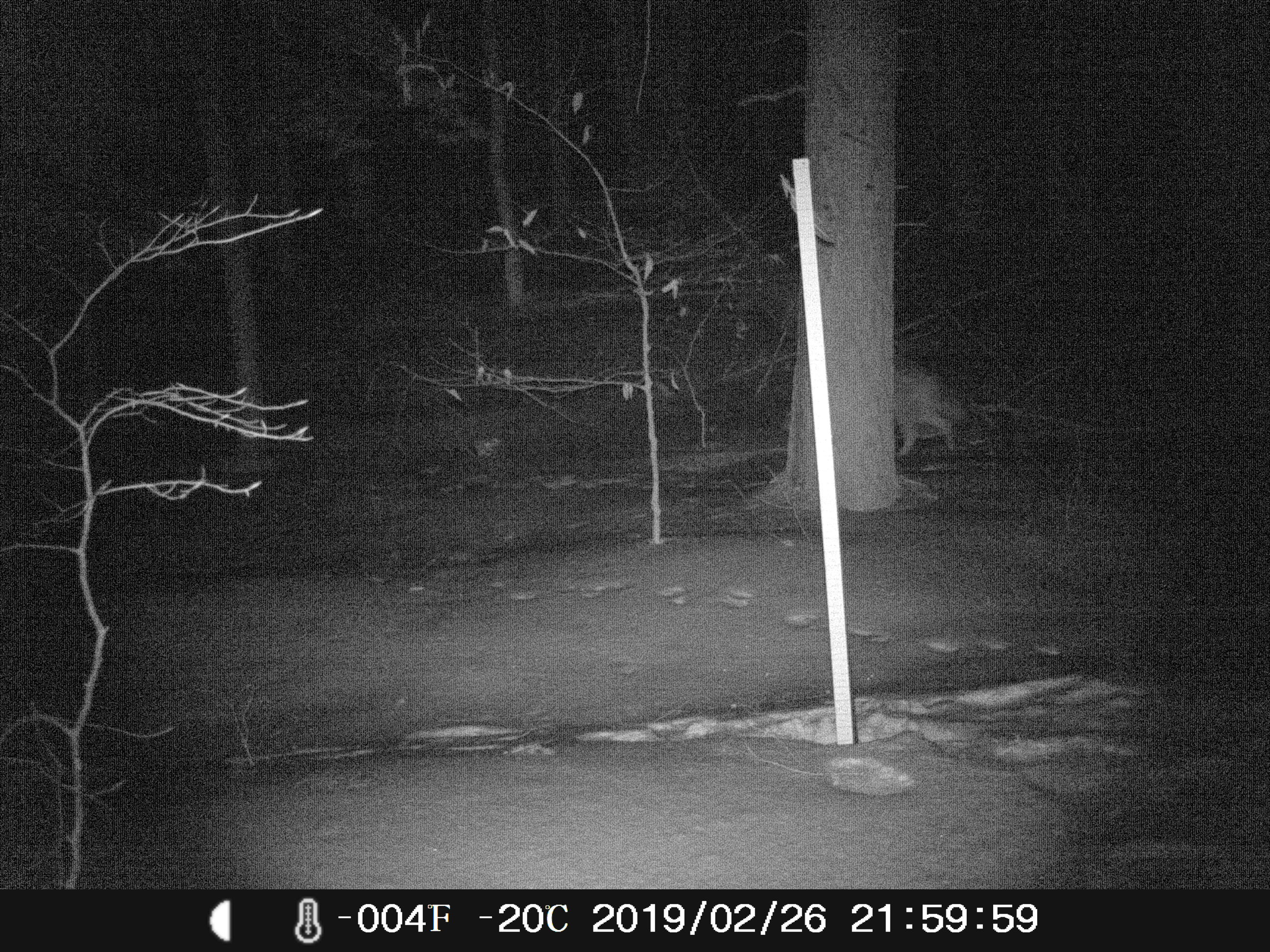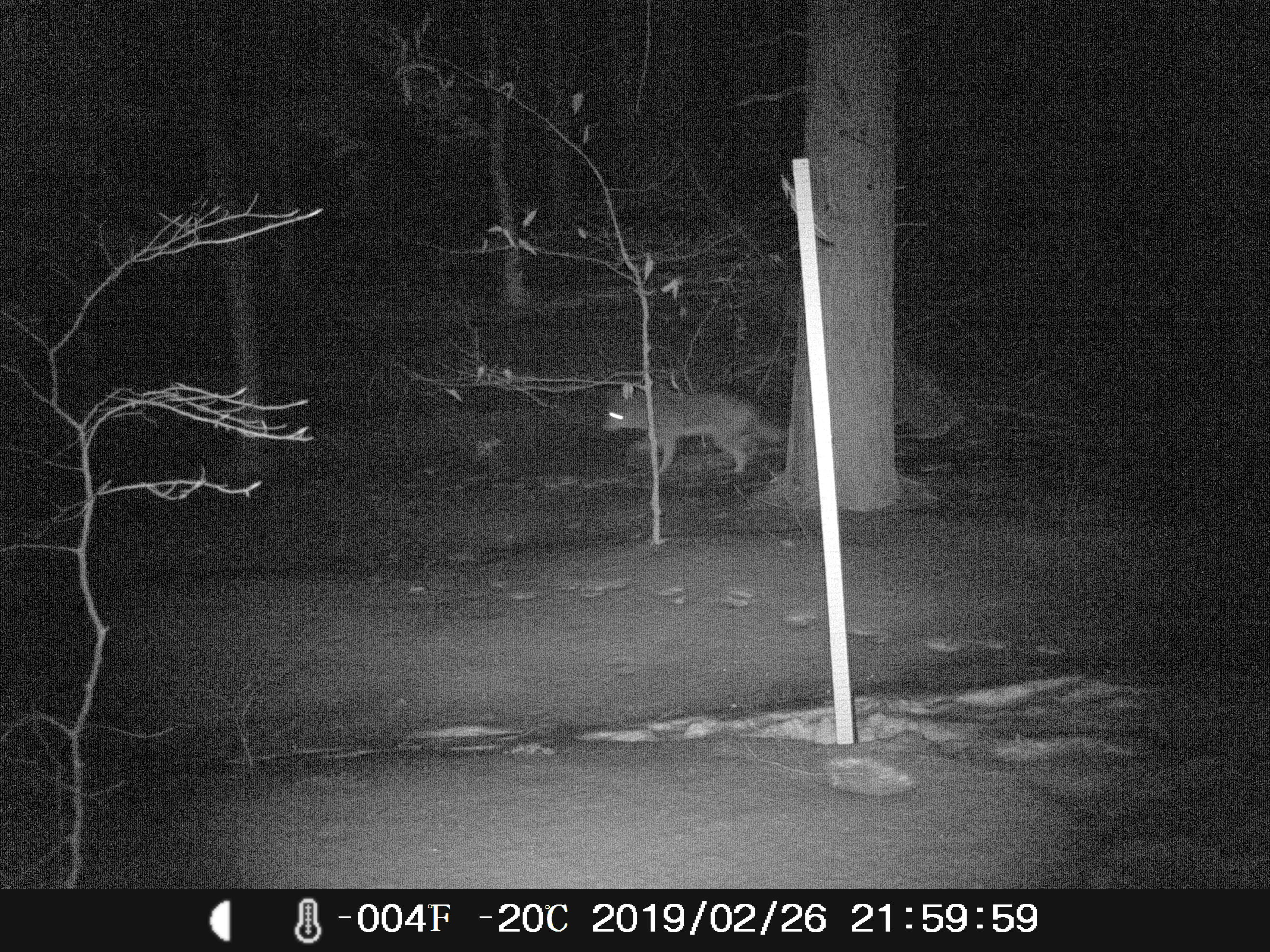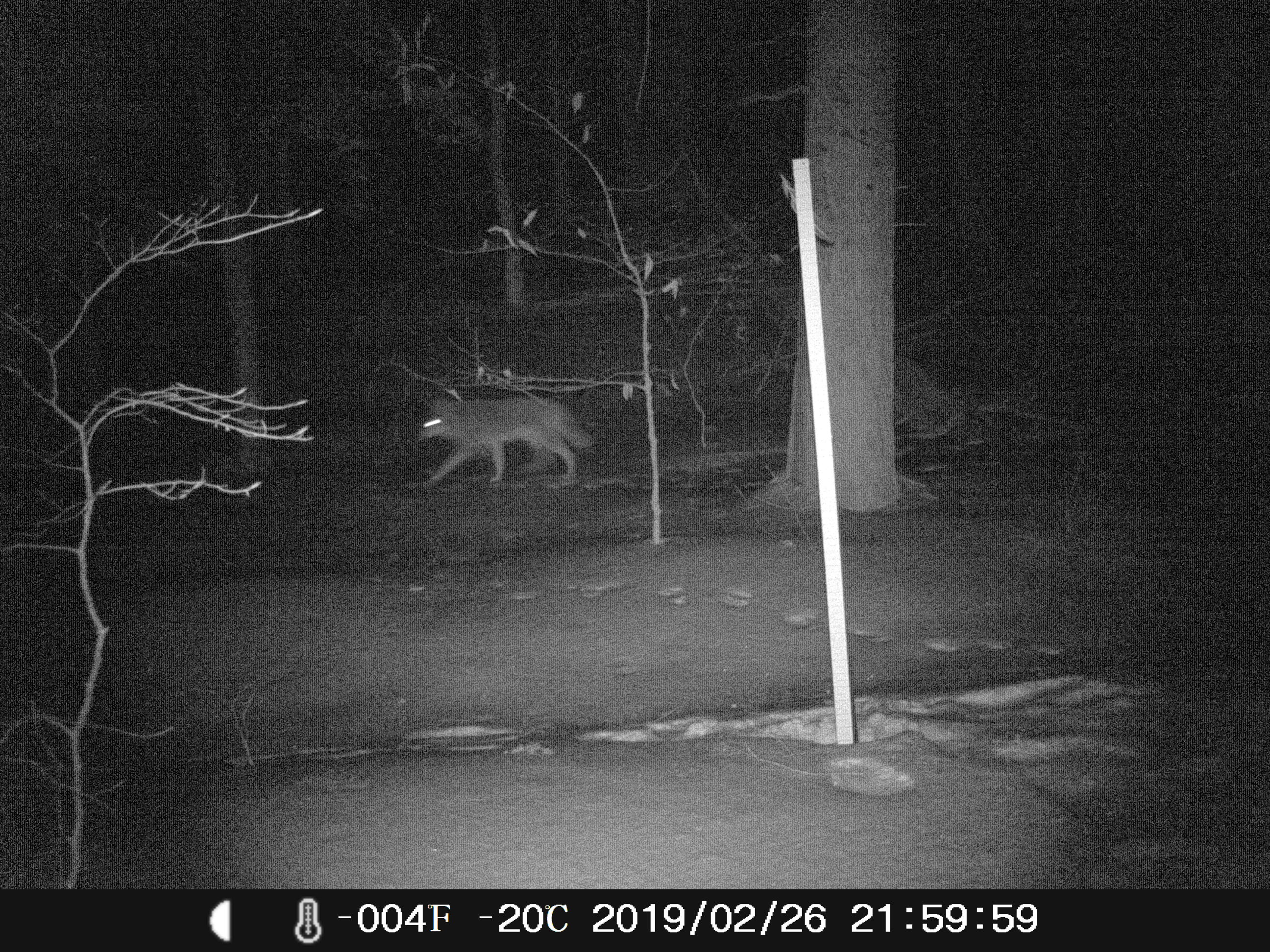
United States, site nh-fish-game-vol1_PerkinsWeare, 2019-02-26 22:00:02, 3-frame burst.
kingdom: Animalia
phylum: Chordata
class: Mammalia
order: Carnivora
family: Canidae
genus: Canis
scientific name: Canis latrans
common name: coyote